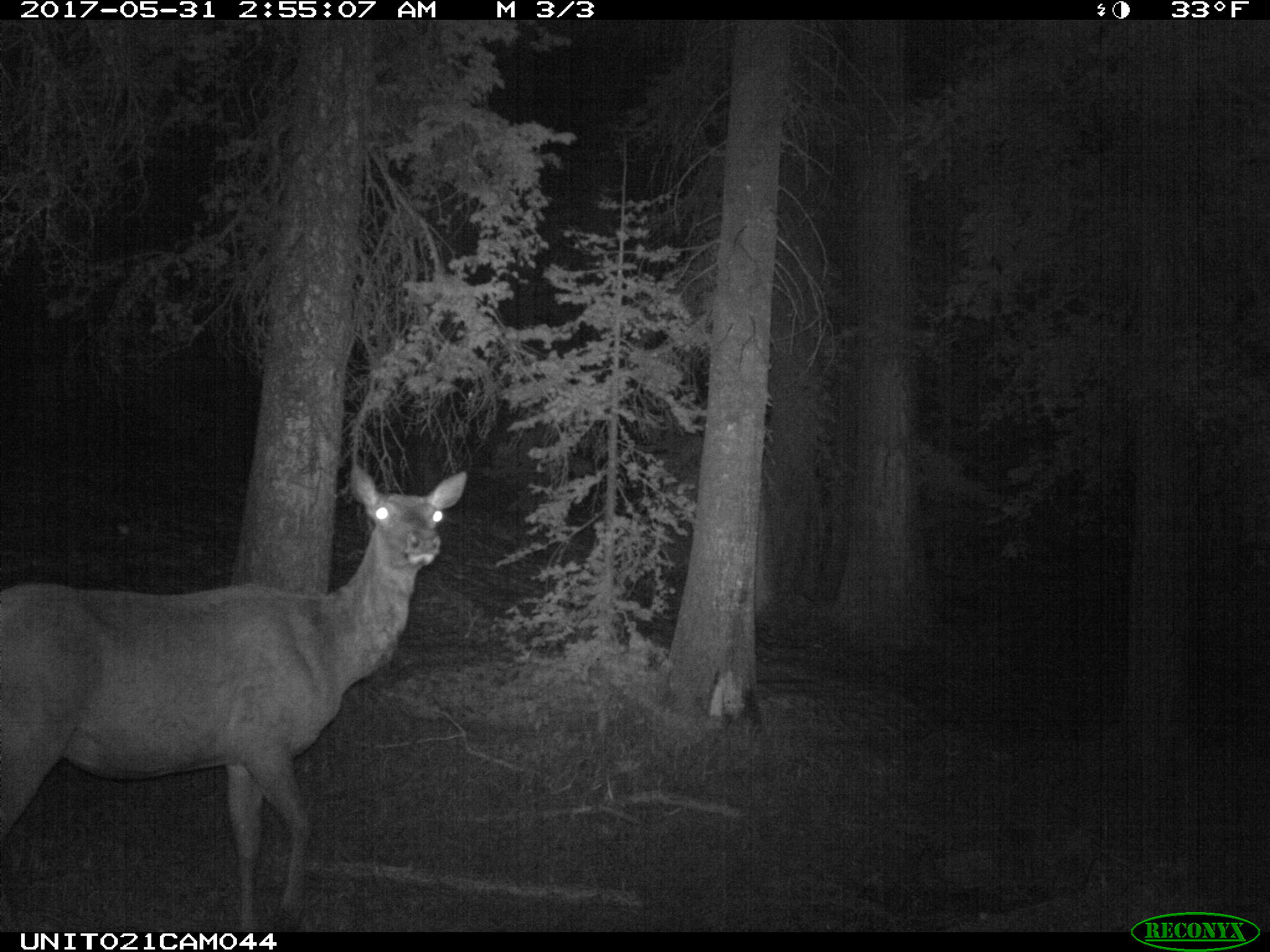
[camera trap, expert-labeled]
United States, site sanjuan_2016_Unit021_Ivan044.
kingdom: Animalia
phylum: Chordata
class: Mammalia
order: Artiodactyla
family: Cervidae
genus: Cervus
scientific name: Cervus elaphus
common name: red deer